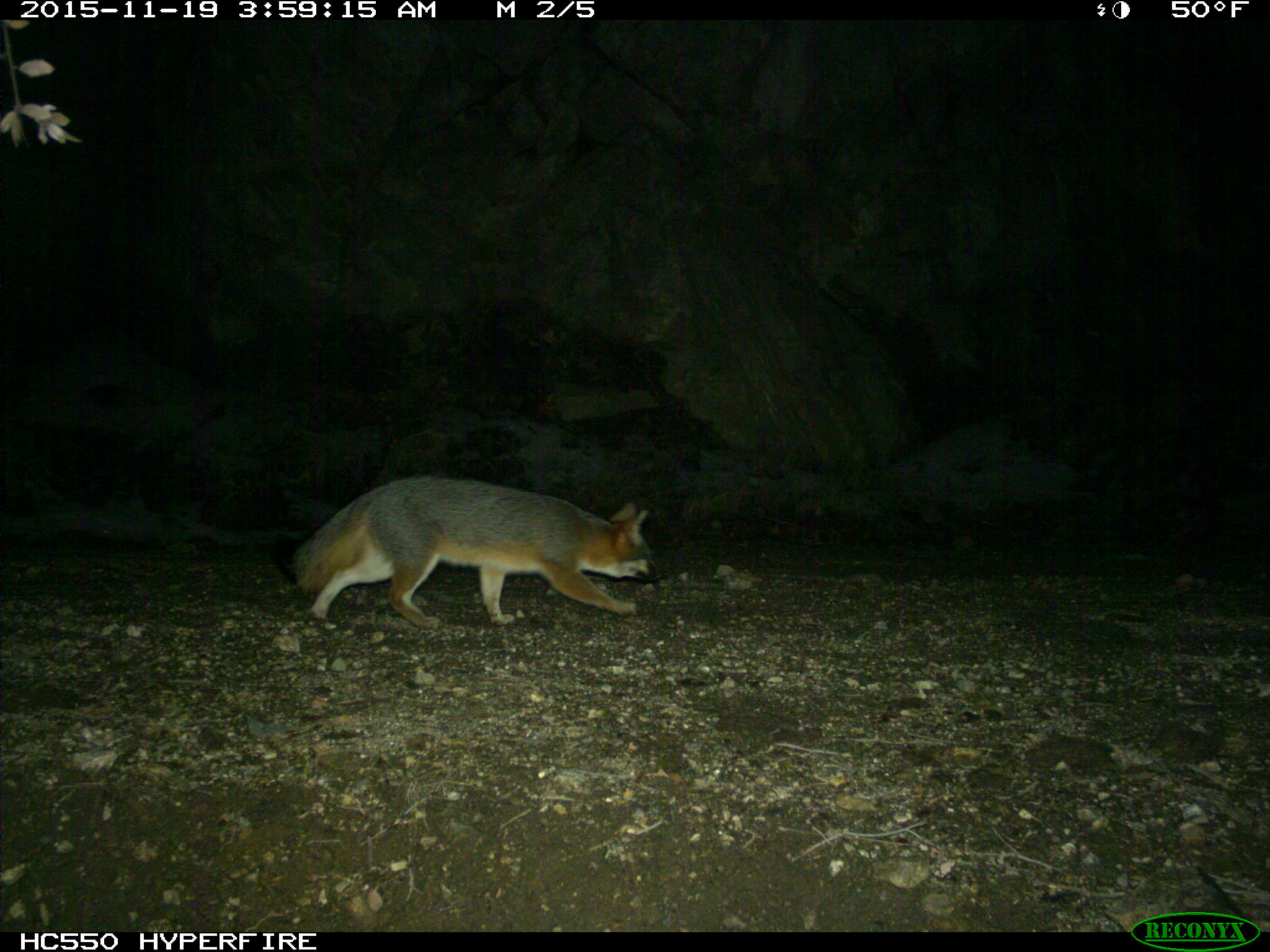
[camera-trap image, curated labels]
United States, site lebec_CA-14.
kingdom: Animalia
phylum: Chordata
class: Mammalia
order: Carnivora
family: Canidae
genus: Urocyon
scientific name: Urocyon cinereoargenteus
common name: gray fox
Urocyon cinereoargenteus (gray fox).